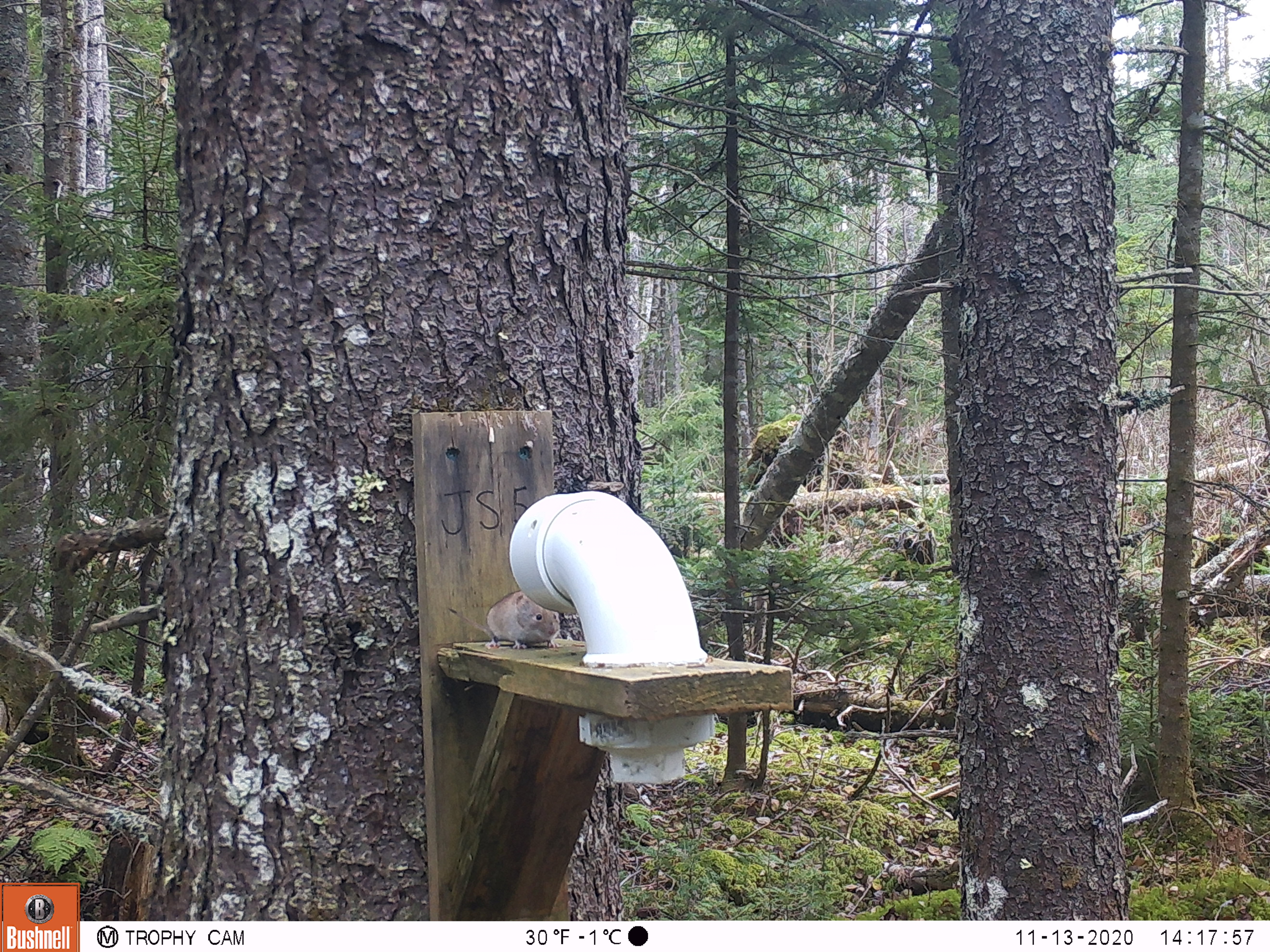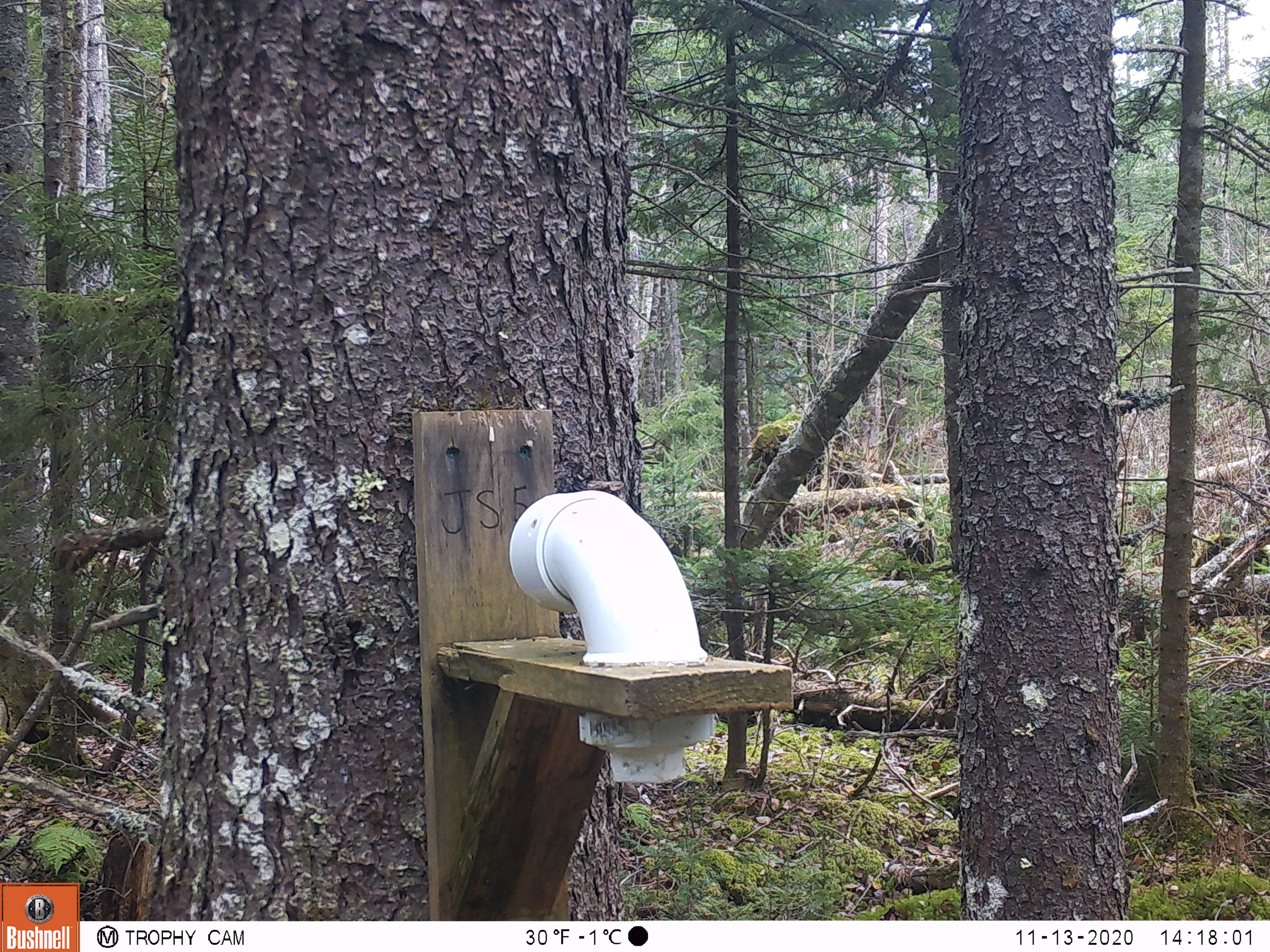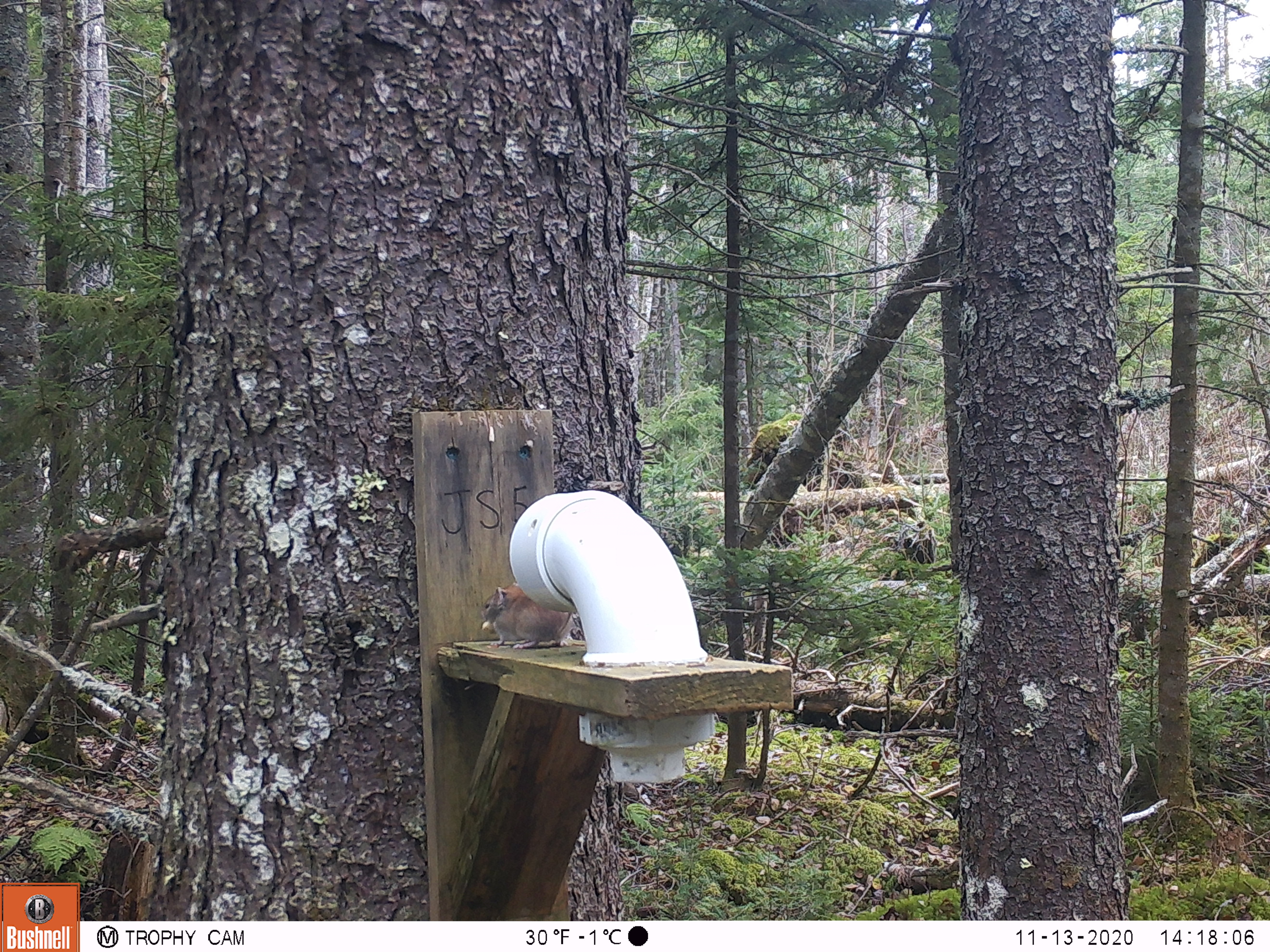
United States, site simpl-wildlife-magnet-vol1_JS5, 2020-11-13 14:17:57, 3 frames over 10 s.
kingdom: Animalia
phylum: Chordata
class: Mammalia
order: Rodentia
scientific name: Rodentia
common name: mouse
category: mouse sp.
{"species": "mouse sp. (mouse) (Rodentia)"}